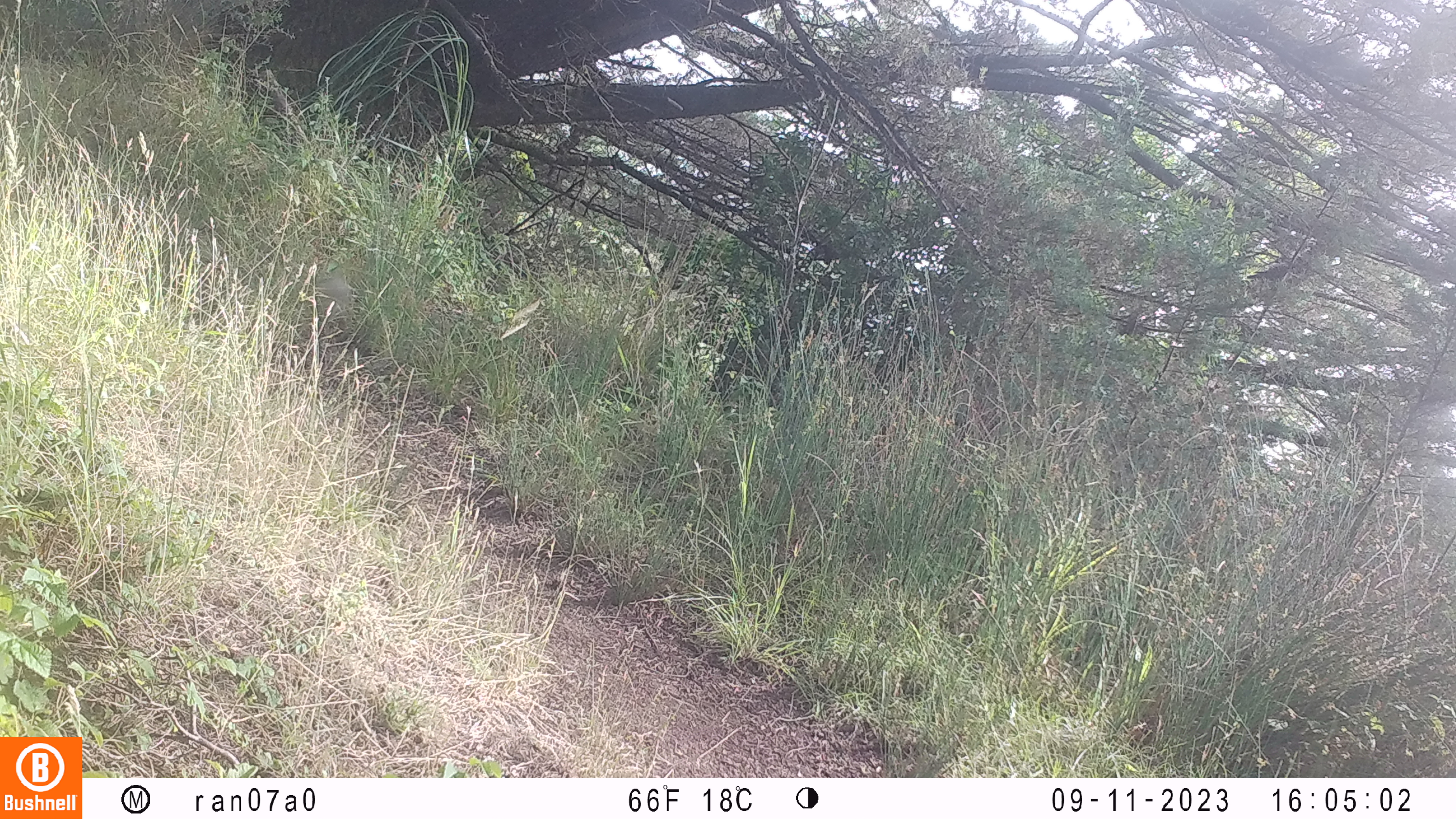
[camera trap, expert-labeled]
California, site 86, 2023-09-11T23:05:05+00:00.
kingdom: Animalia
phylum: Chordata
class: Aves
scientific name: Aves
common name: bird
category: unknown bird